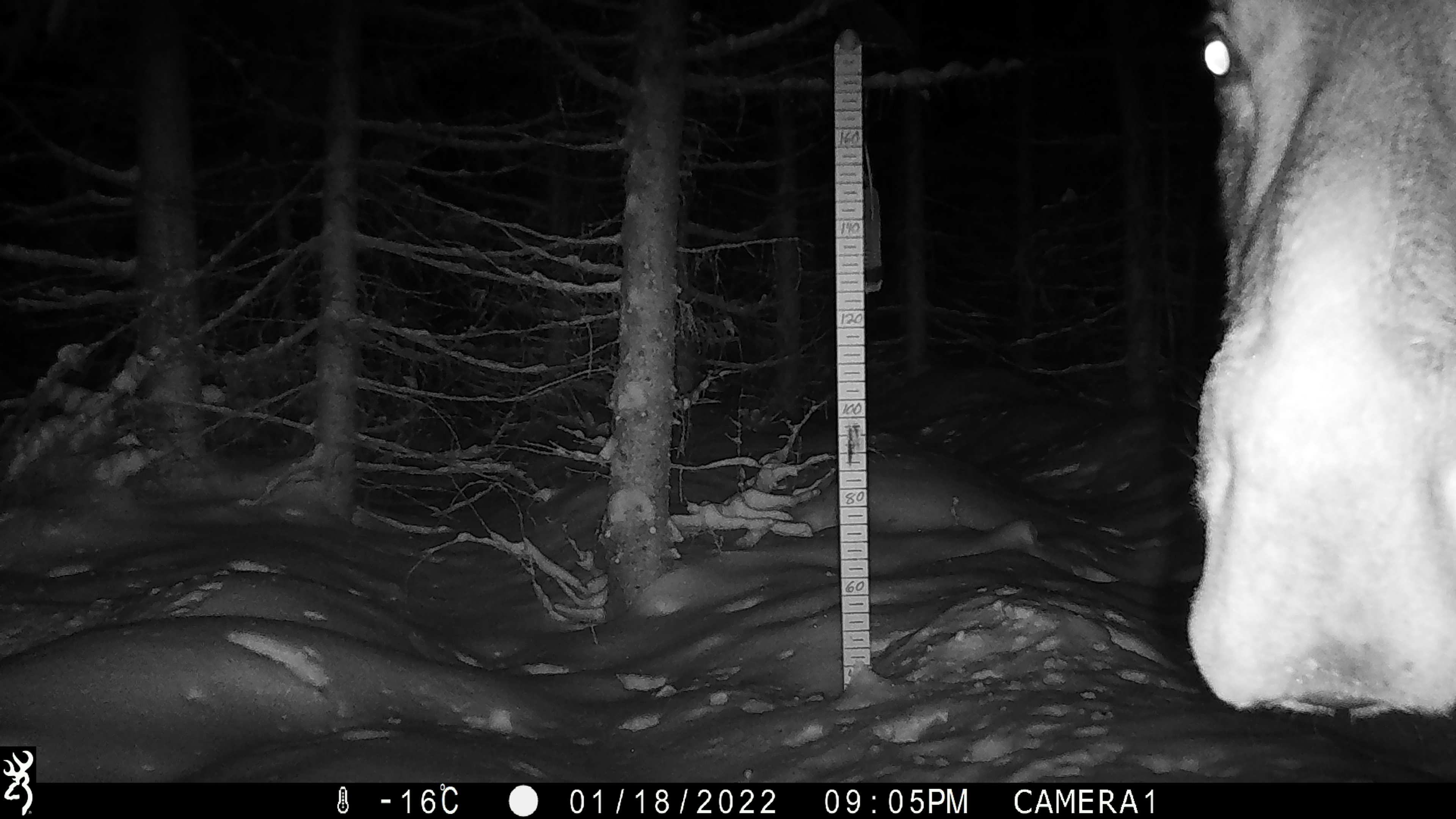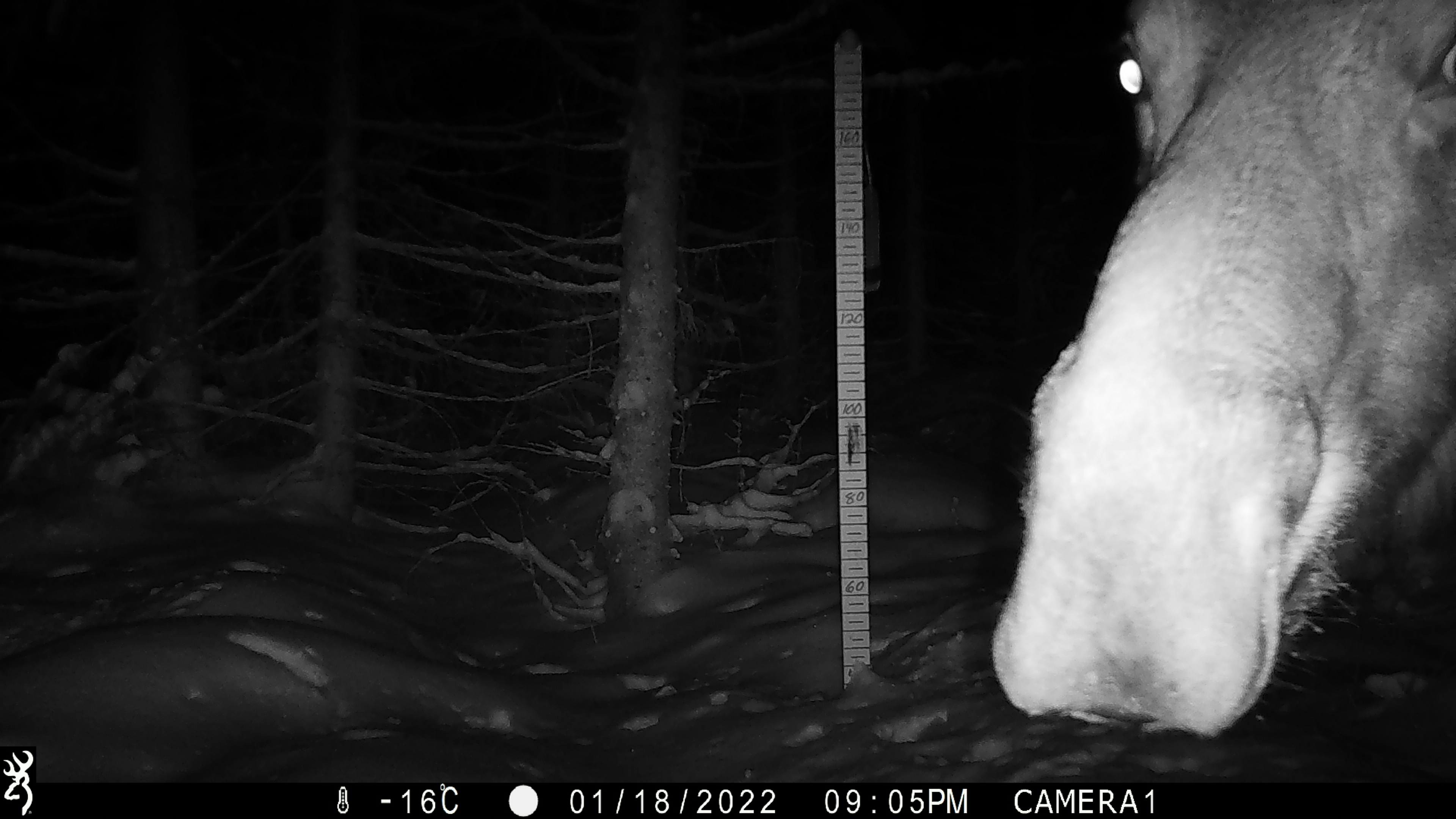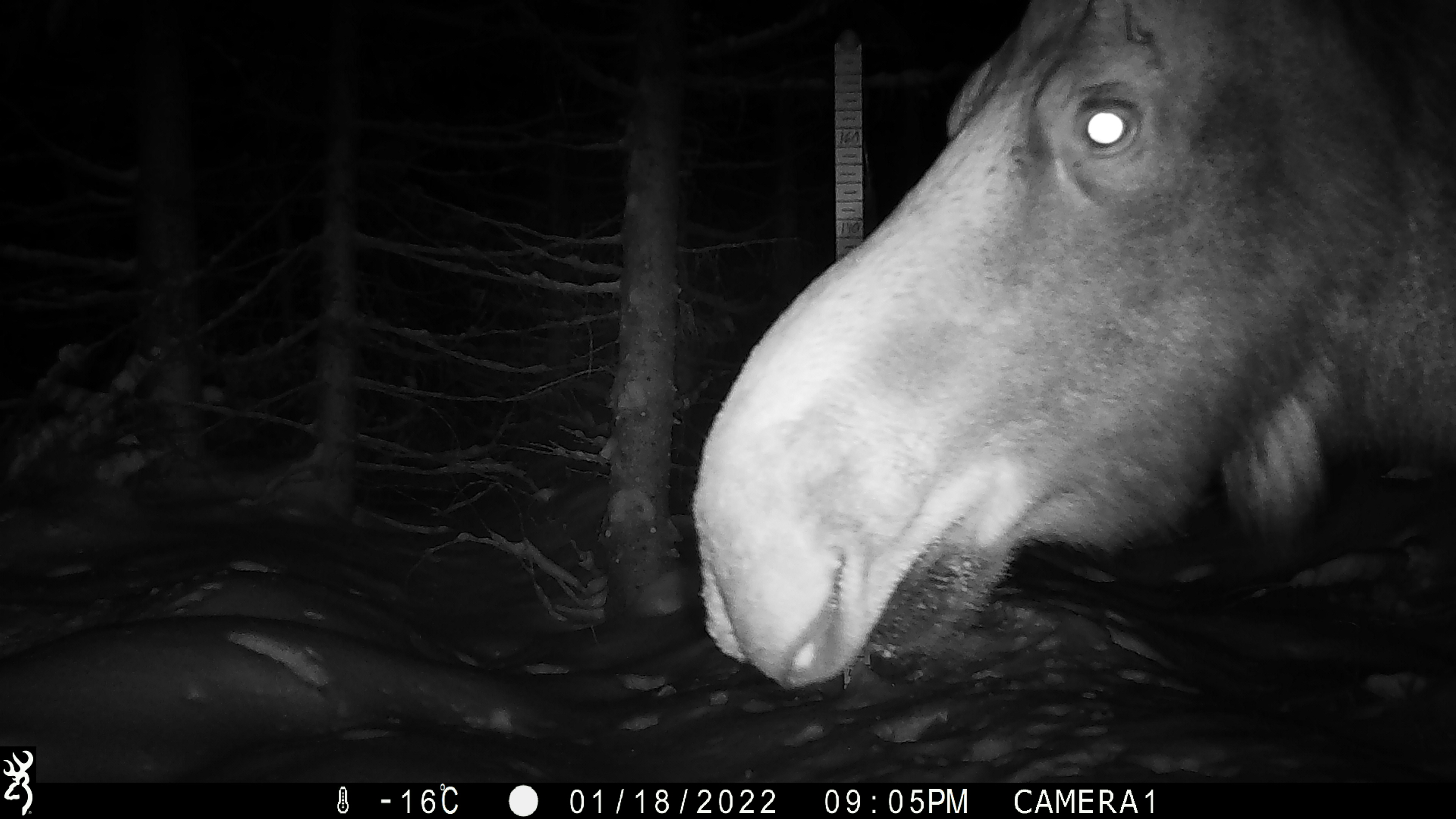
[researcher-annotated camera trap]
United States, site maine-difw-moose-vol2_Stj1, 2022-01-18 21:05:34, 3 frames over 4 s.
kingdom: Animalia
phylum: Chordata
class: Mammalia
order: Artiodactyla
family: Cervidae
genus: Alces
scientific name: Alces alces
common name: moose